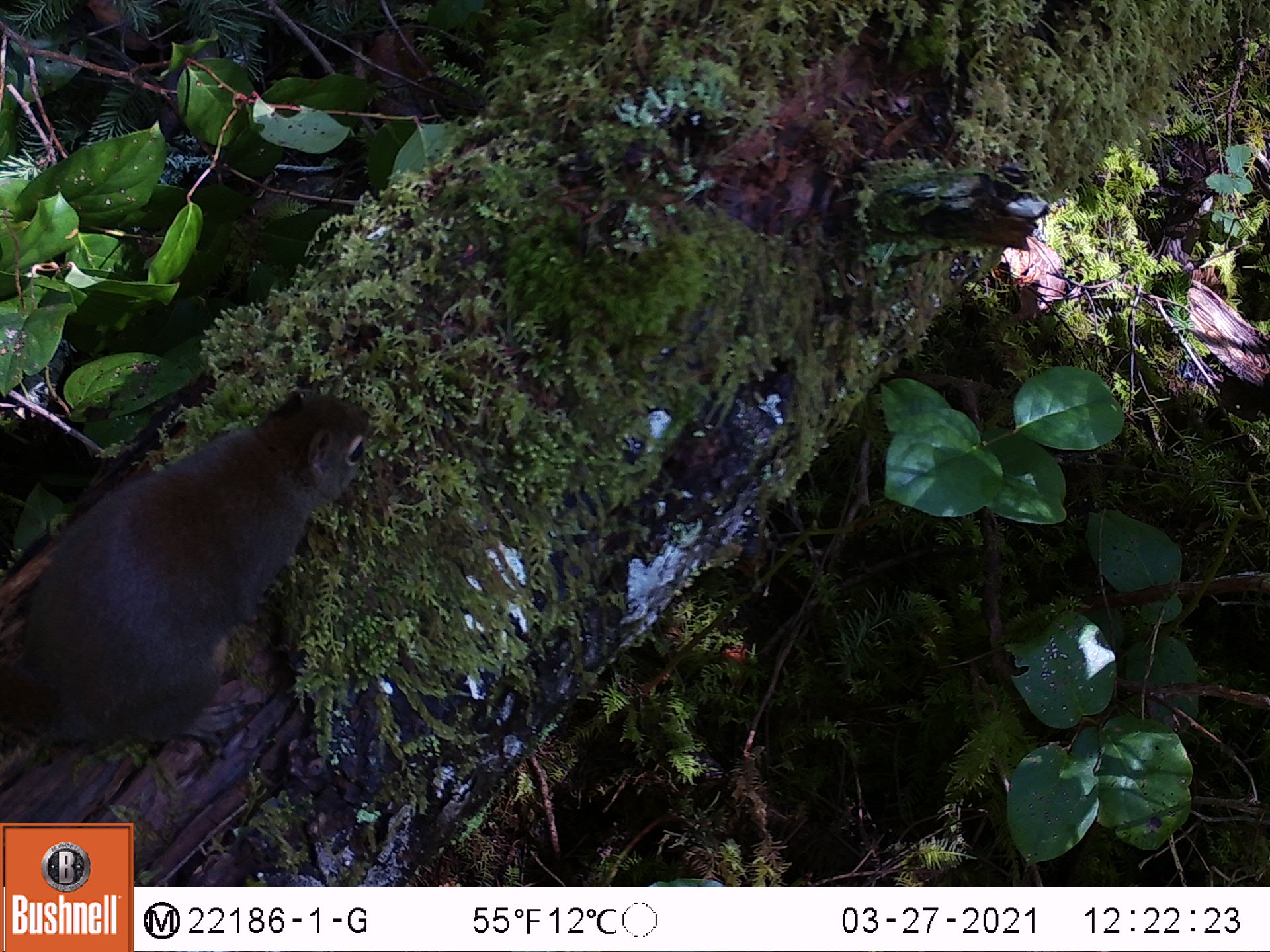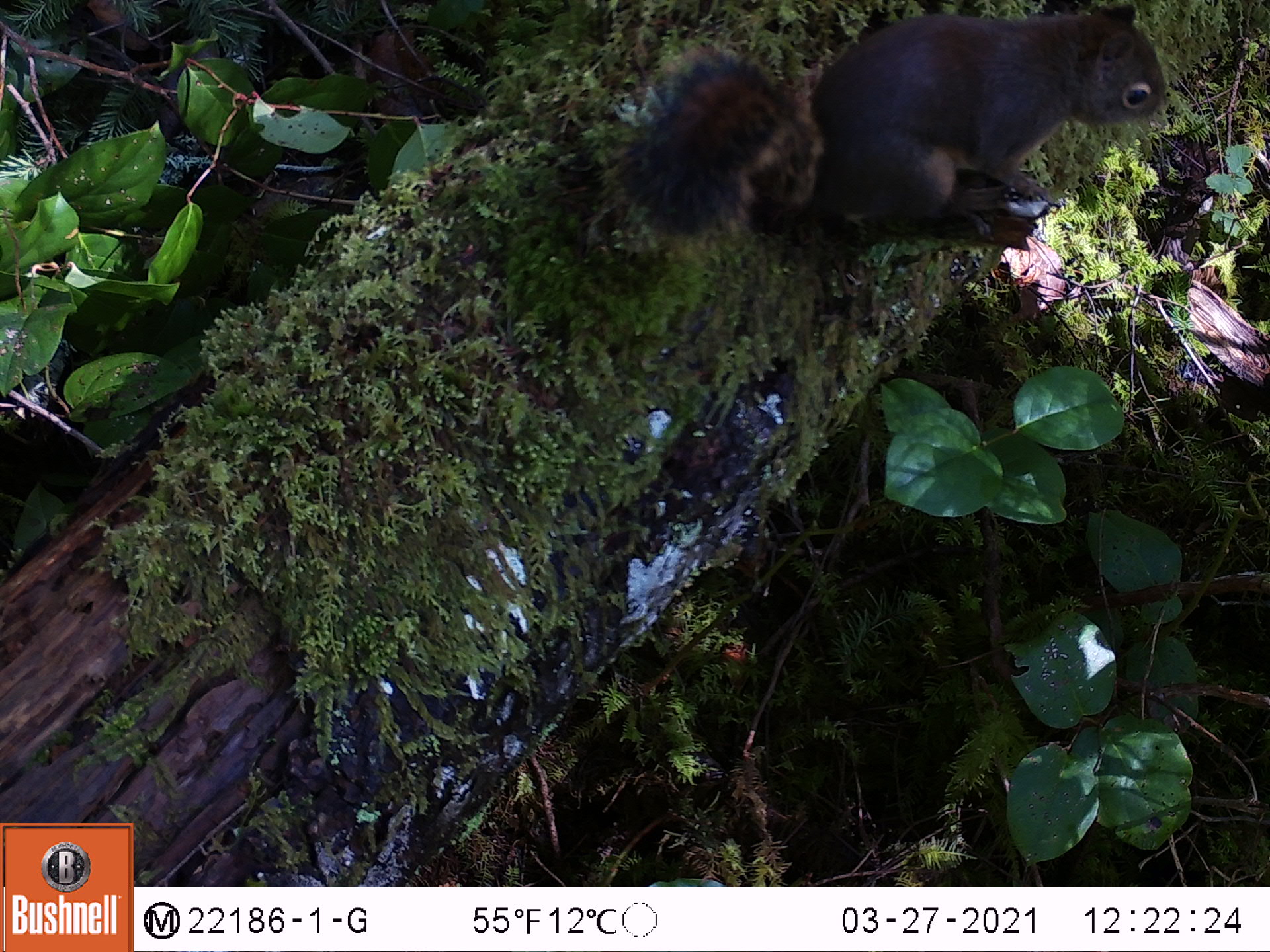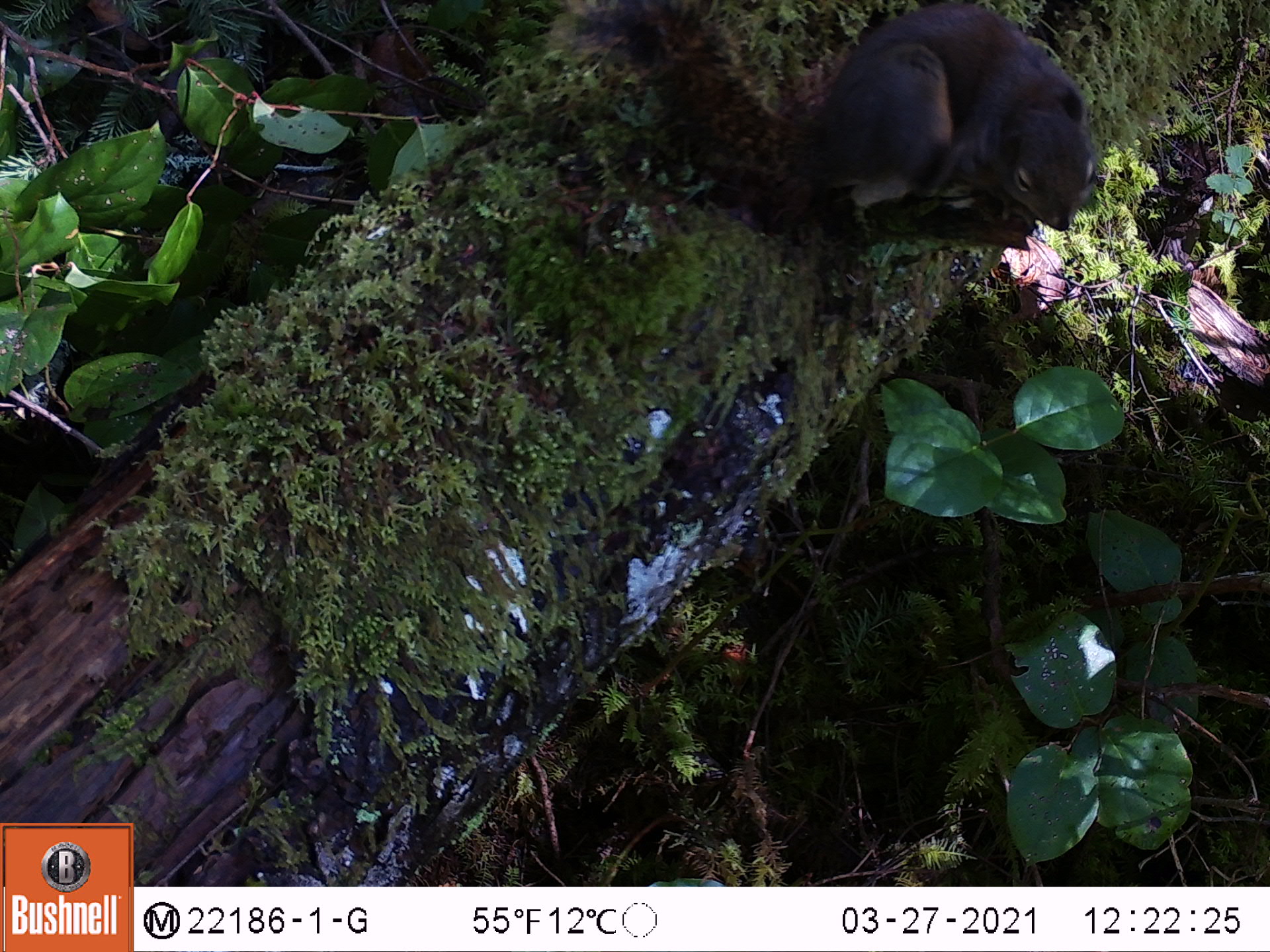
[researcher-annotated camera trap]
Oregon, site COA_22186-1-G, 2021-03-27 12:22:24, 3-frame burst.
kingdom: Animalia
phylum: Chordata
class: Mammalia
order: Rodentia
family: Sciuridae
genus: Tamiasciurus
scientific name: Tamiasciurus douglasii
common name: douglas squirrel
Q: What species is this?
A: Douglas squirrel (Tamiasciurus douglasii).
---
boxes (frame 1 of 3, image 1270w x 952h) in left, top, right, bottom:
douglas squirrel: 3, 378, 379, 767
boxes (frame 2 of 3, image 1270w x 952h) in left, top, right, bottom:
douglas squirrel: 610, 1, 1174, 253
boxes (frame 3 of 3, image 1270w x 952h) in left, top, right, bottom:
douglas squirrel: 546, 2, 1107, 239